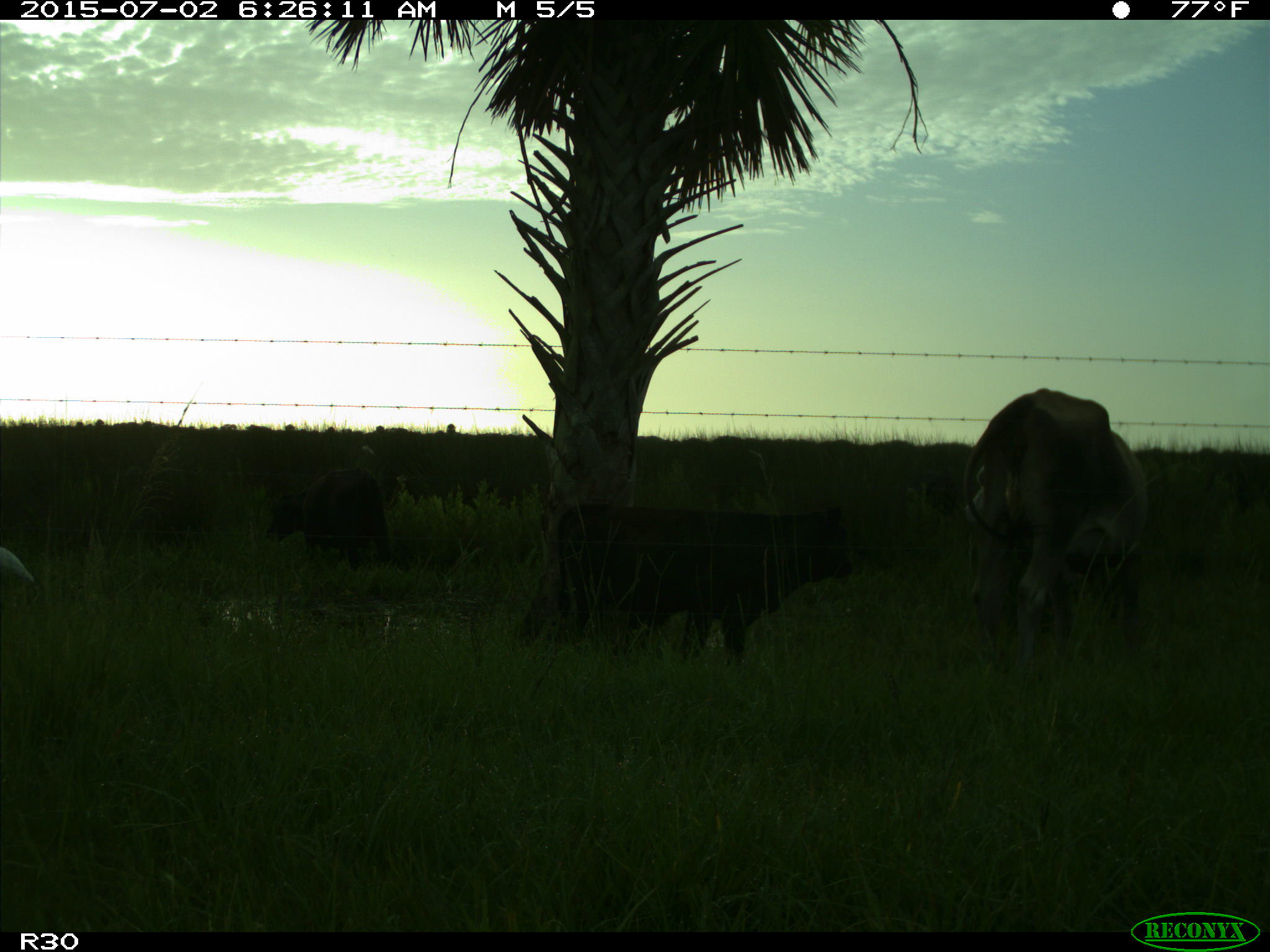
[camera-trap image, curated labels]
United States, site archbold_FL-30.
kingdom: Animalia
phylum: Chordata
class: Mammalia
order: Artiodactyla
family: Bovidae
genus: Bos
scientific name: Bos taurus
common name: domestic cow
Bos taurus (domestic cow).